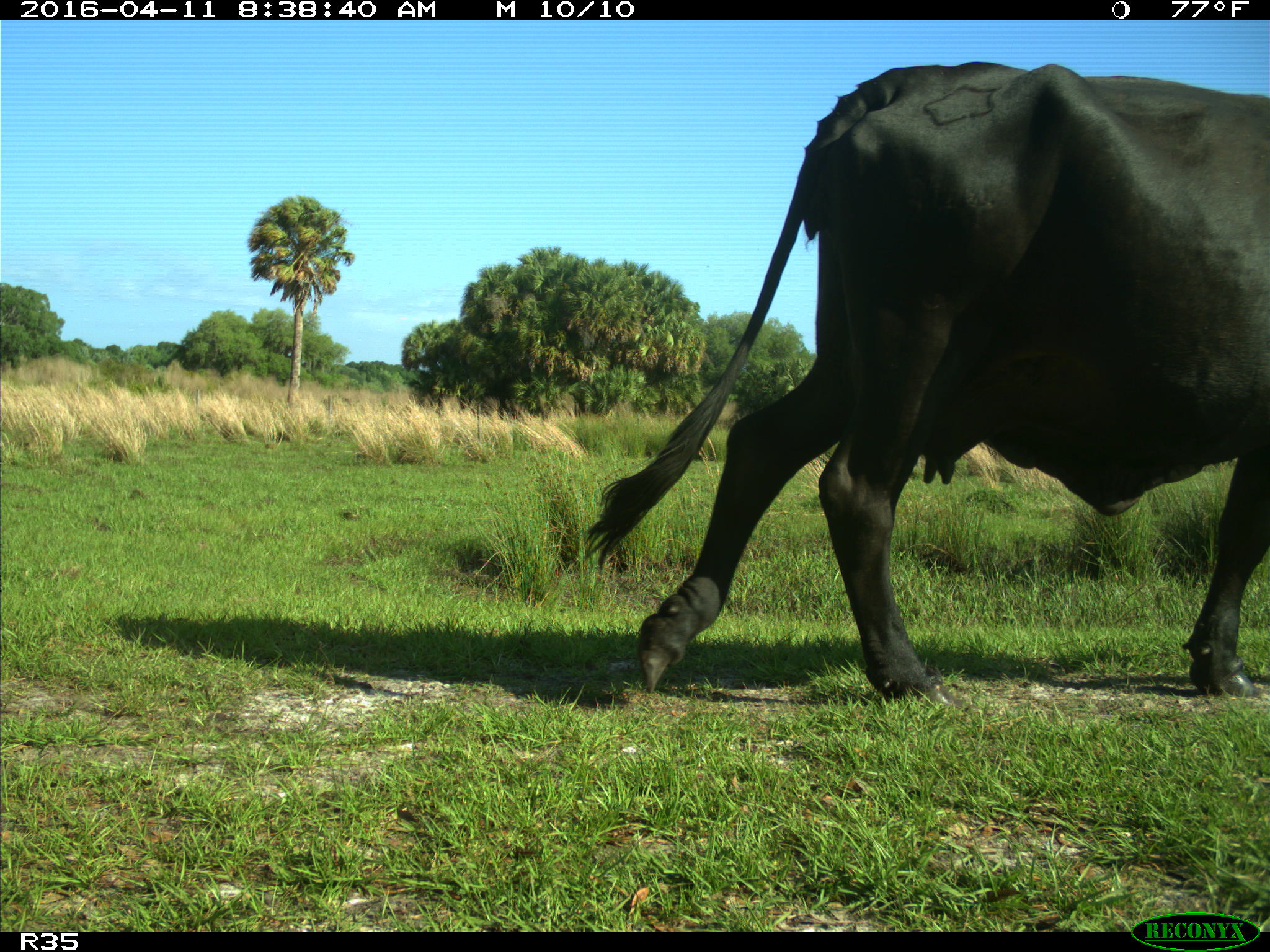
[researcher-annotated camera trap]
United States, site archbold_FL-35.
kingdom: Animalia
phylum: Chordata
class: Mammalia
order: Artiodactyla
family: Bovidae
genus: Bos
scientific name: Bos taurus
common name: domestic cow